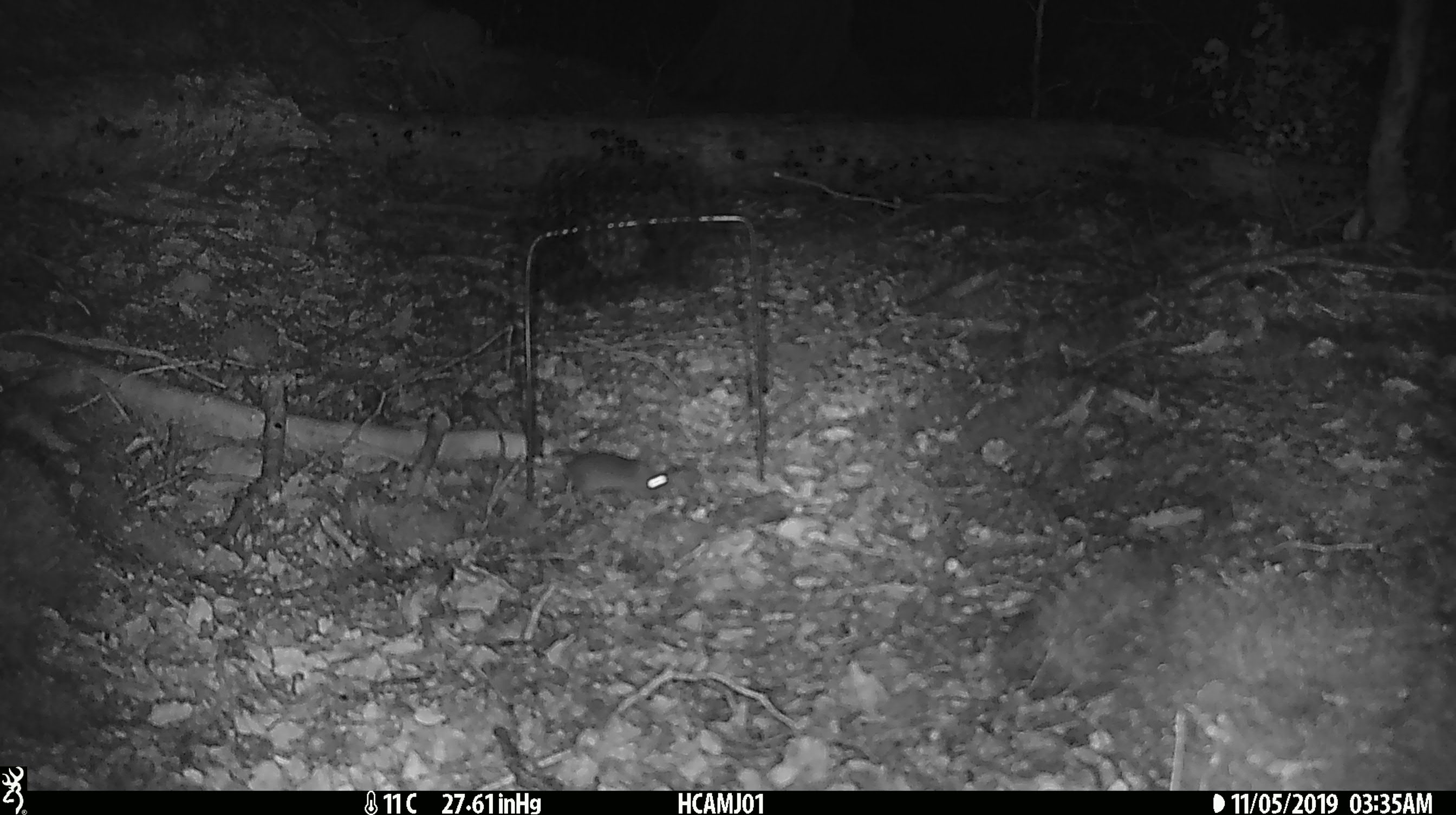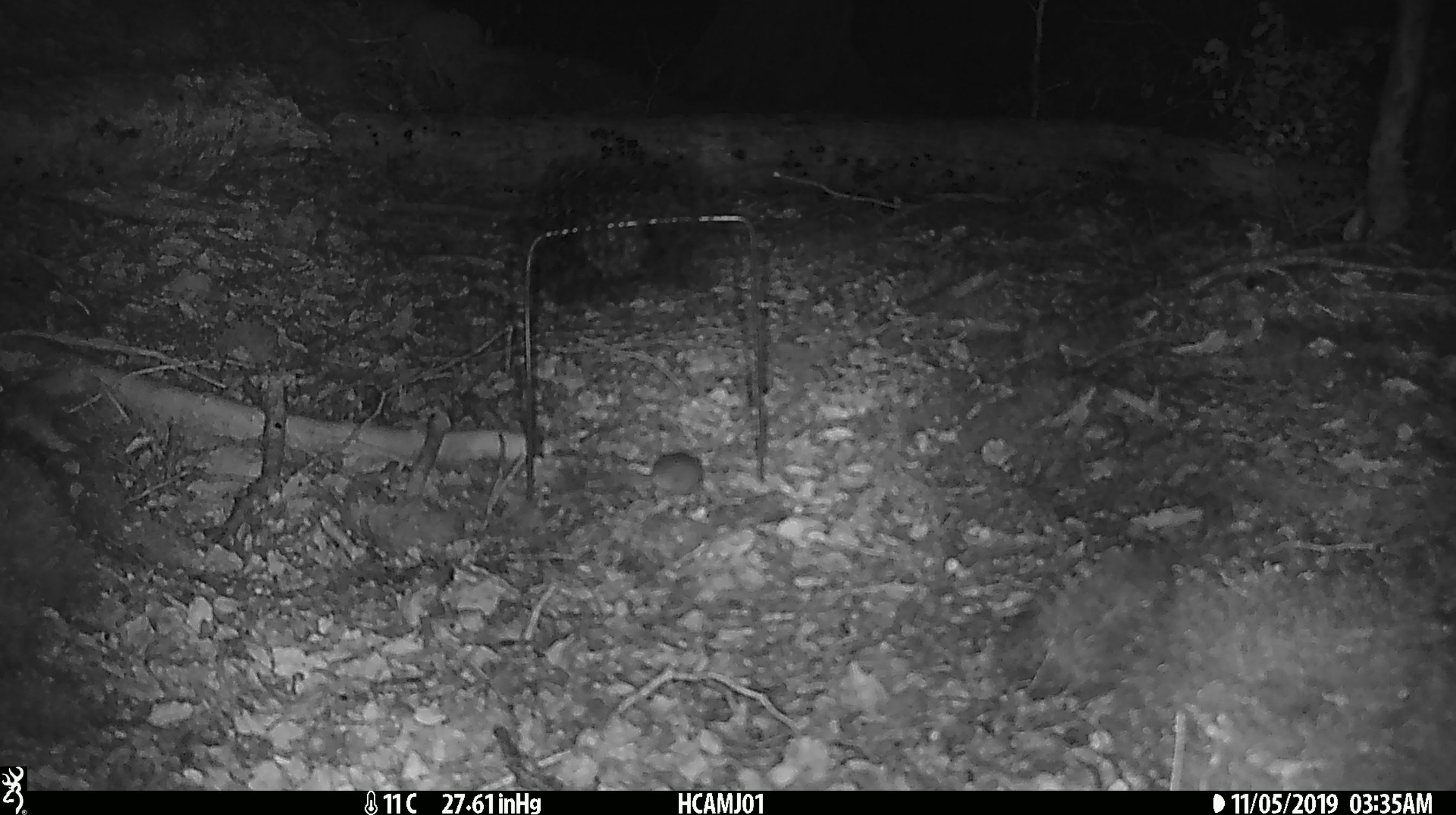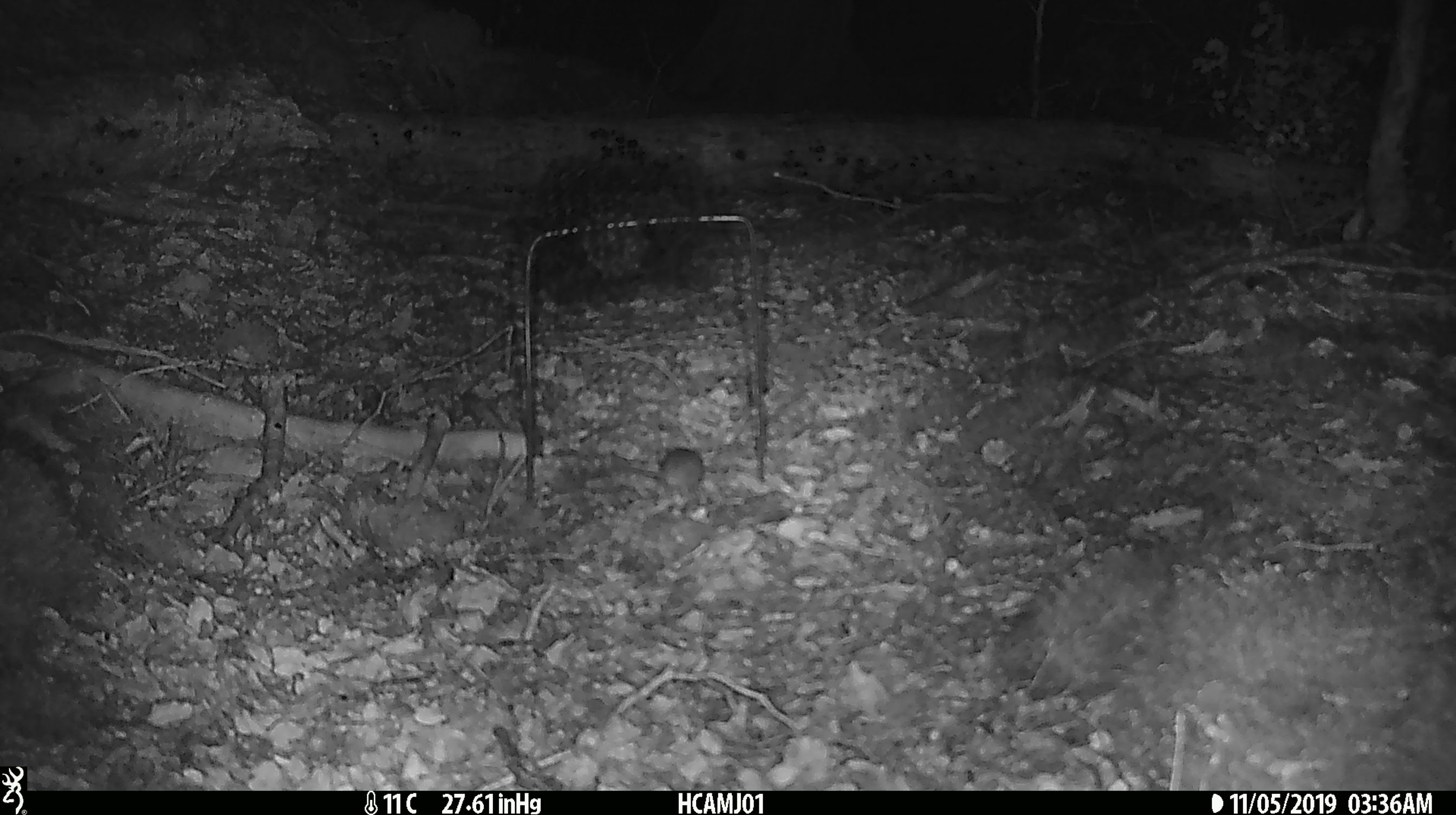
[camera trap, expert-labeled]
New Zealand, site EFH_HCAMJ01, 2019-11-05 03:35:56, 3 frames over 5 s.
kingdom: Animalia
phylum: Chordata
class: Mammalia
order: Rodentia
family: Muridae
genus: Mus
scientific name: Mus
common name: mouse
Mouse (Mus).